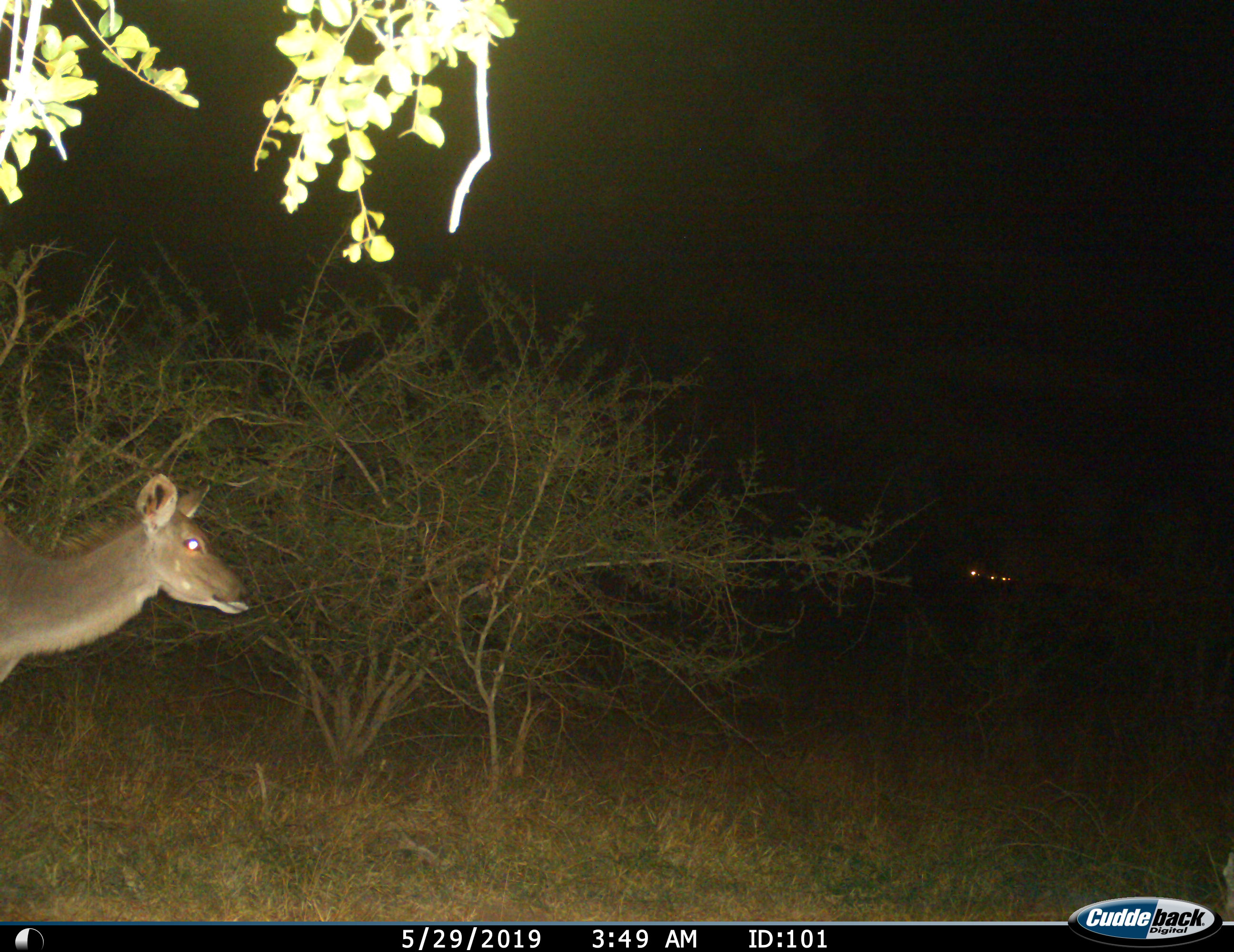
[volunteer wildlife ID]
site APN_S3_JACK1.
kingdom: Animalia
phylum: Chordata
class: Mammalia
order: Artiodactyla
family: Bovidae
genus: Tragelaphus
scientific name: Tragelaphus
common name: kudu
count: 1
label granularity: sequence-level